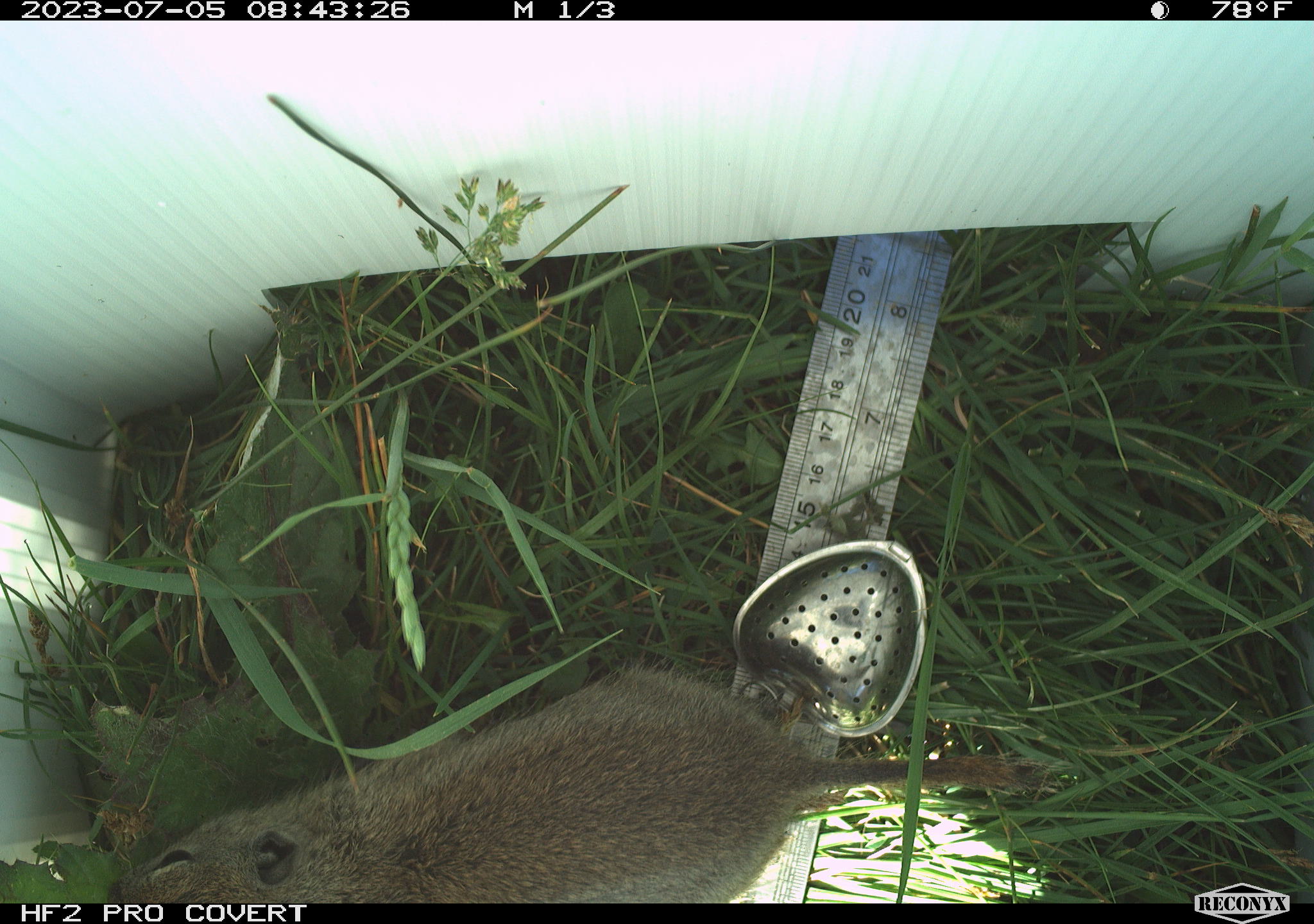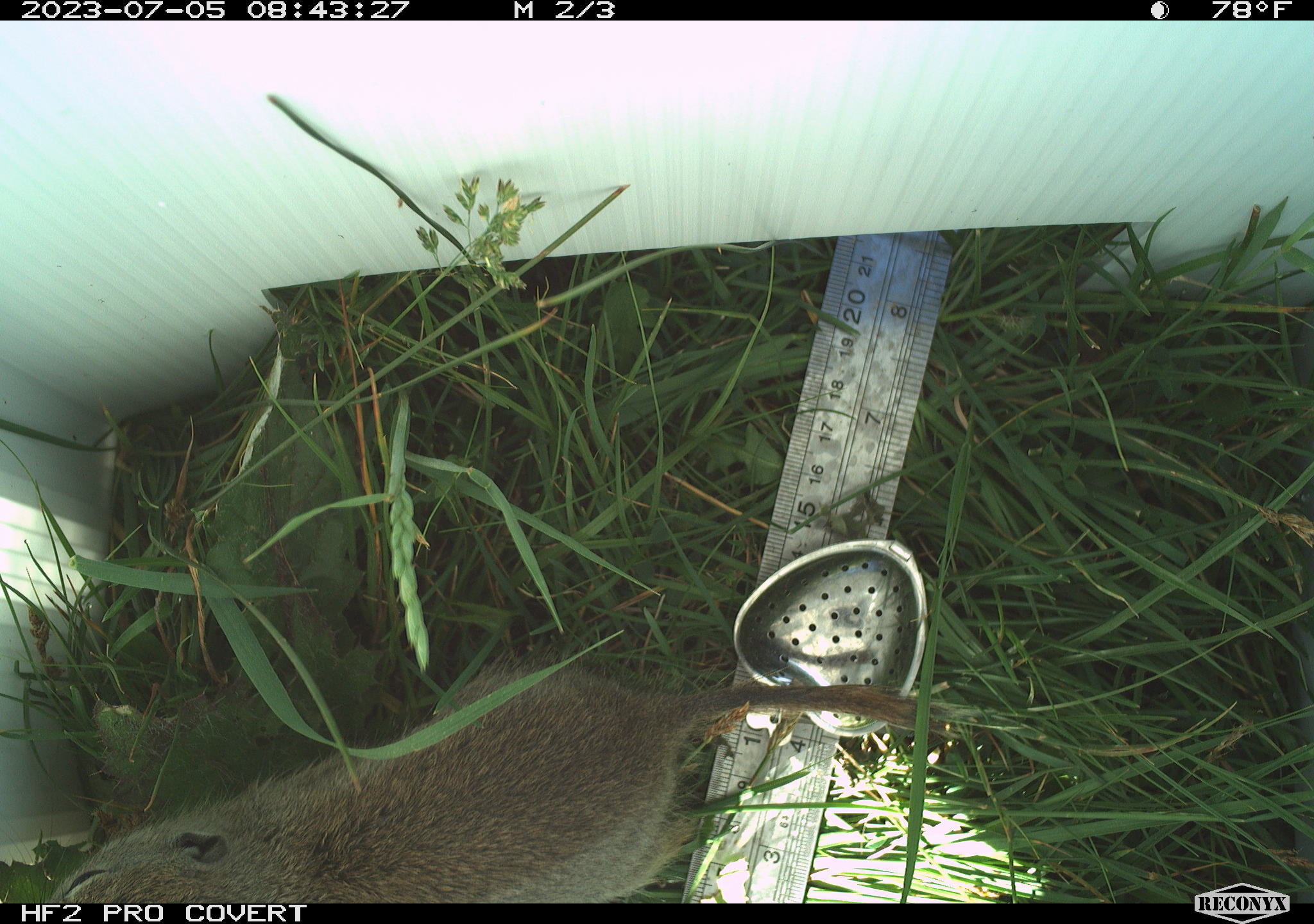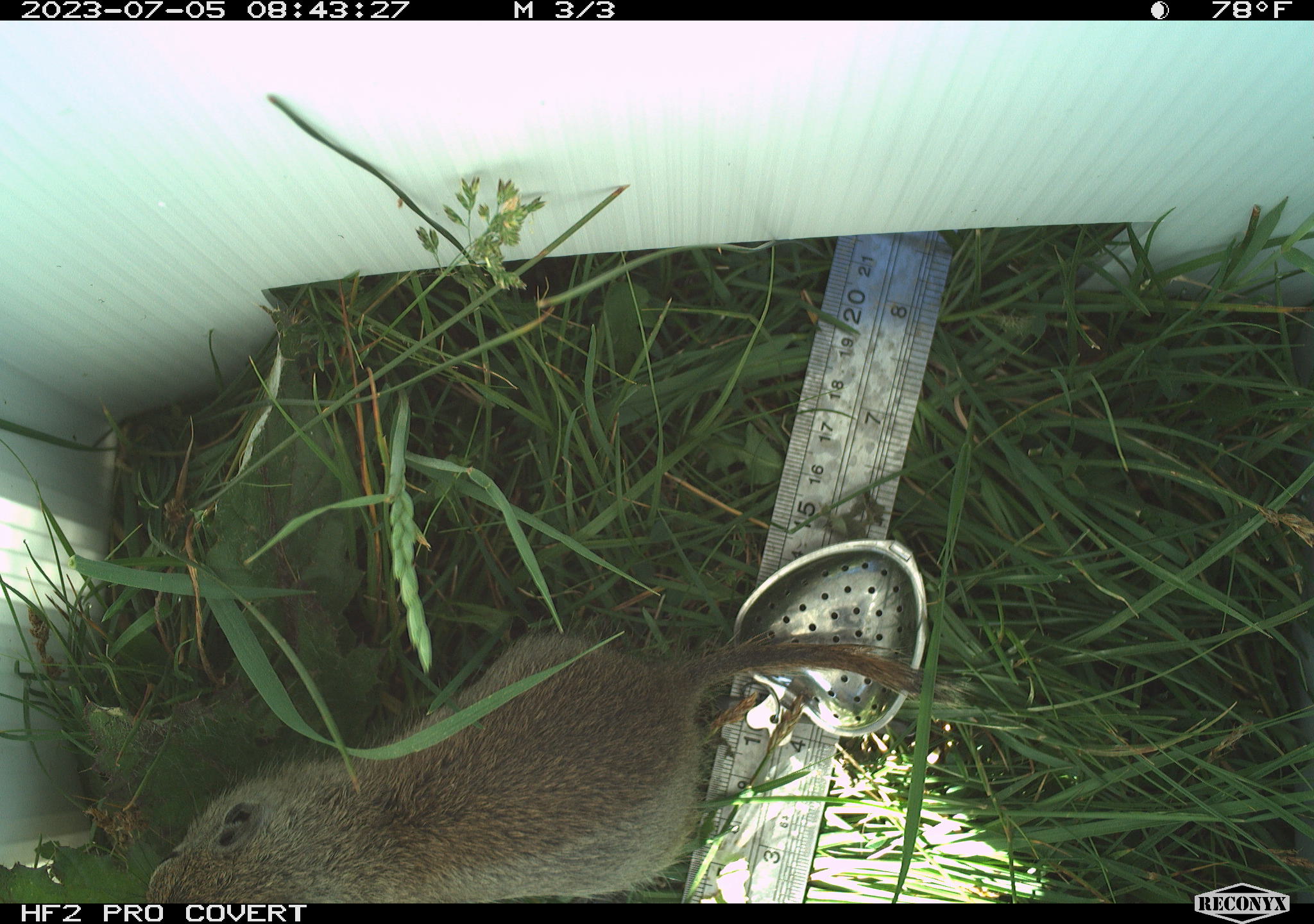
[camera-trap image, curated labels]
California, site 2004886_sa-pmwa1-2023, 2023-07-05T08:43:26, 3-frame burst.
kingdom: Animalia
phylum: Chordata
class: Mammalia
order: Rodentia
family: Sciuridae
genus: Urocitellus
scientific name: Urocitellus beldingi beldingi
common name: belding's ground squirrel